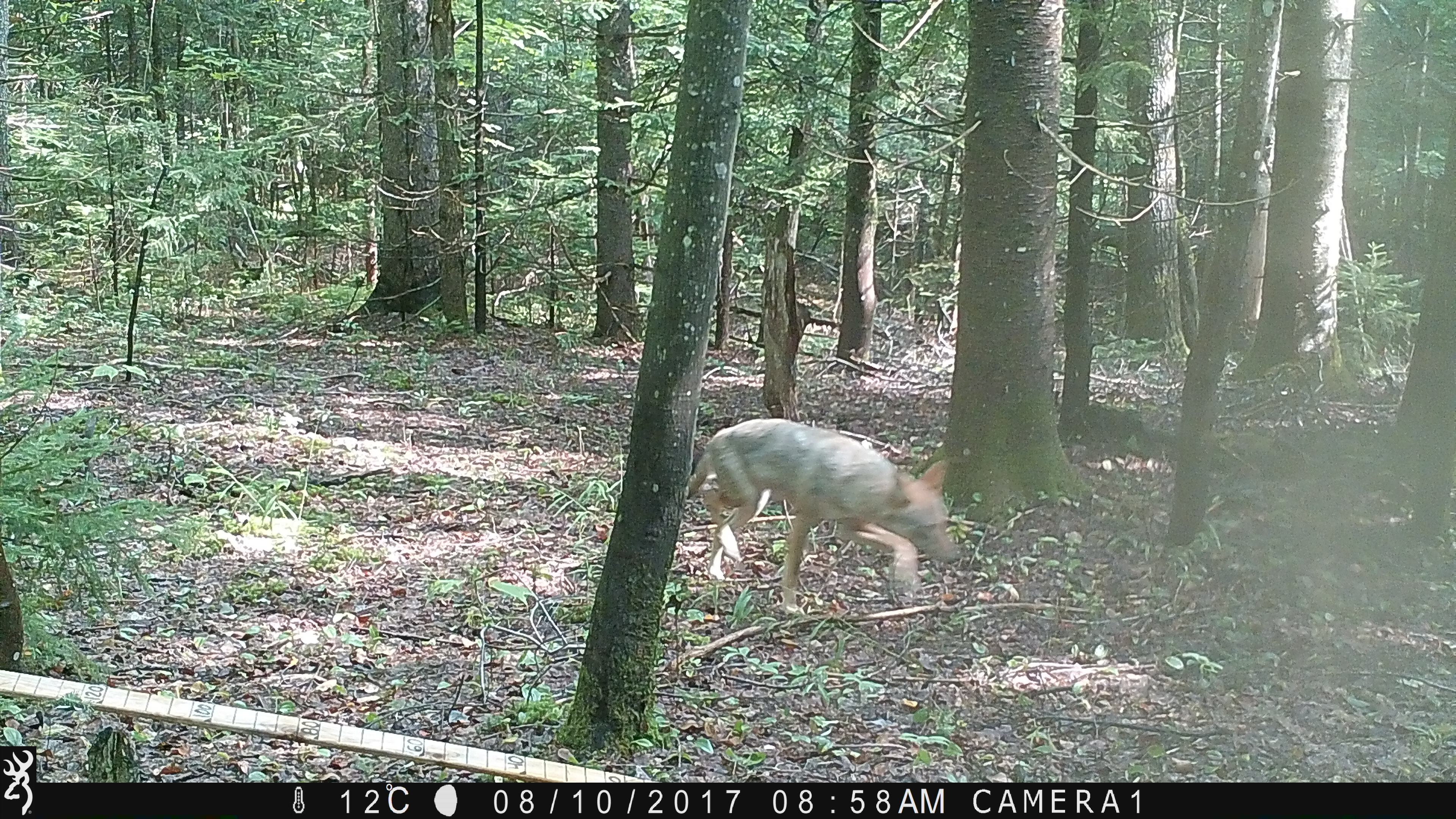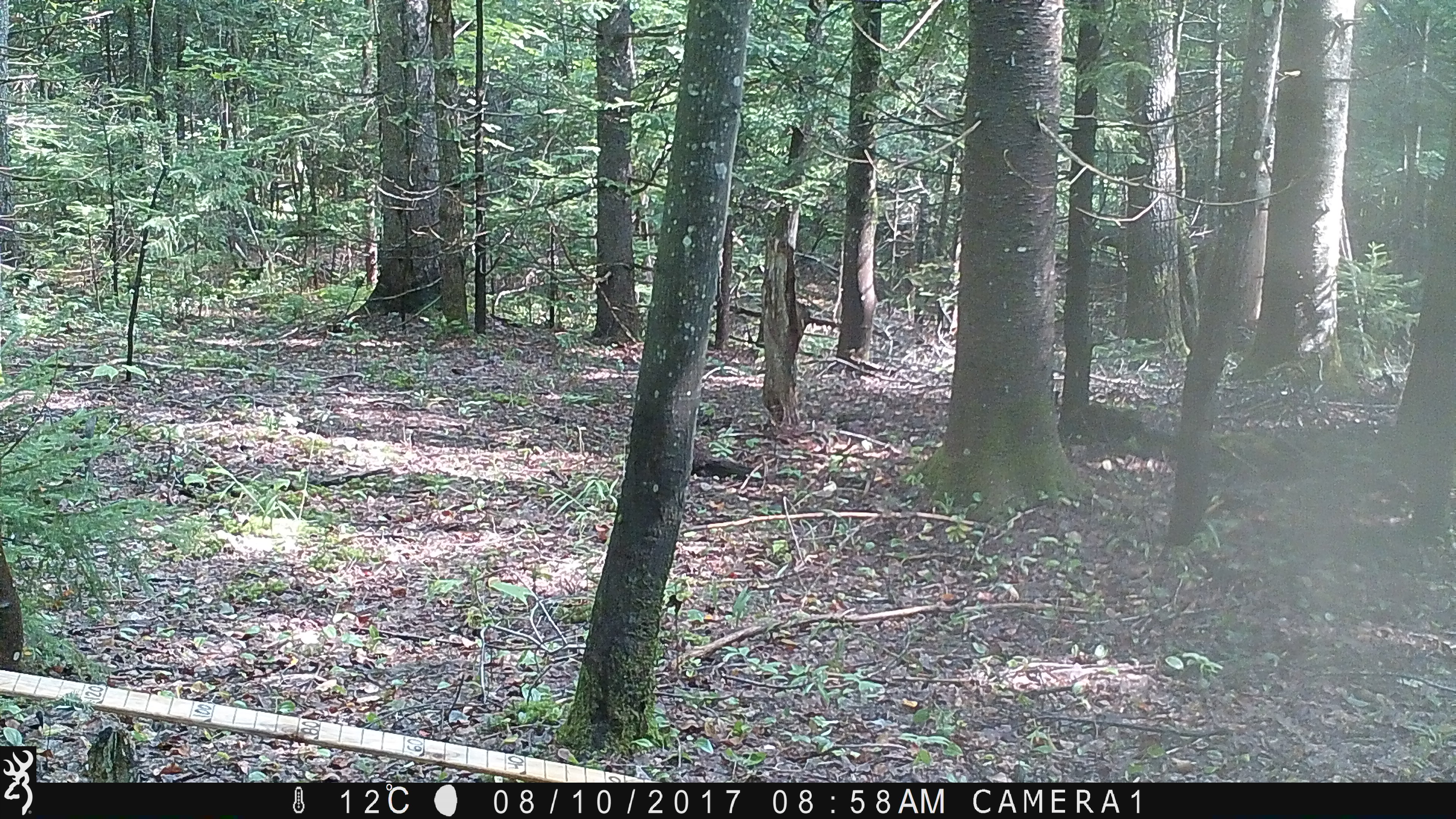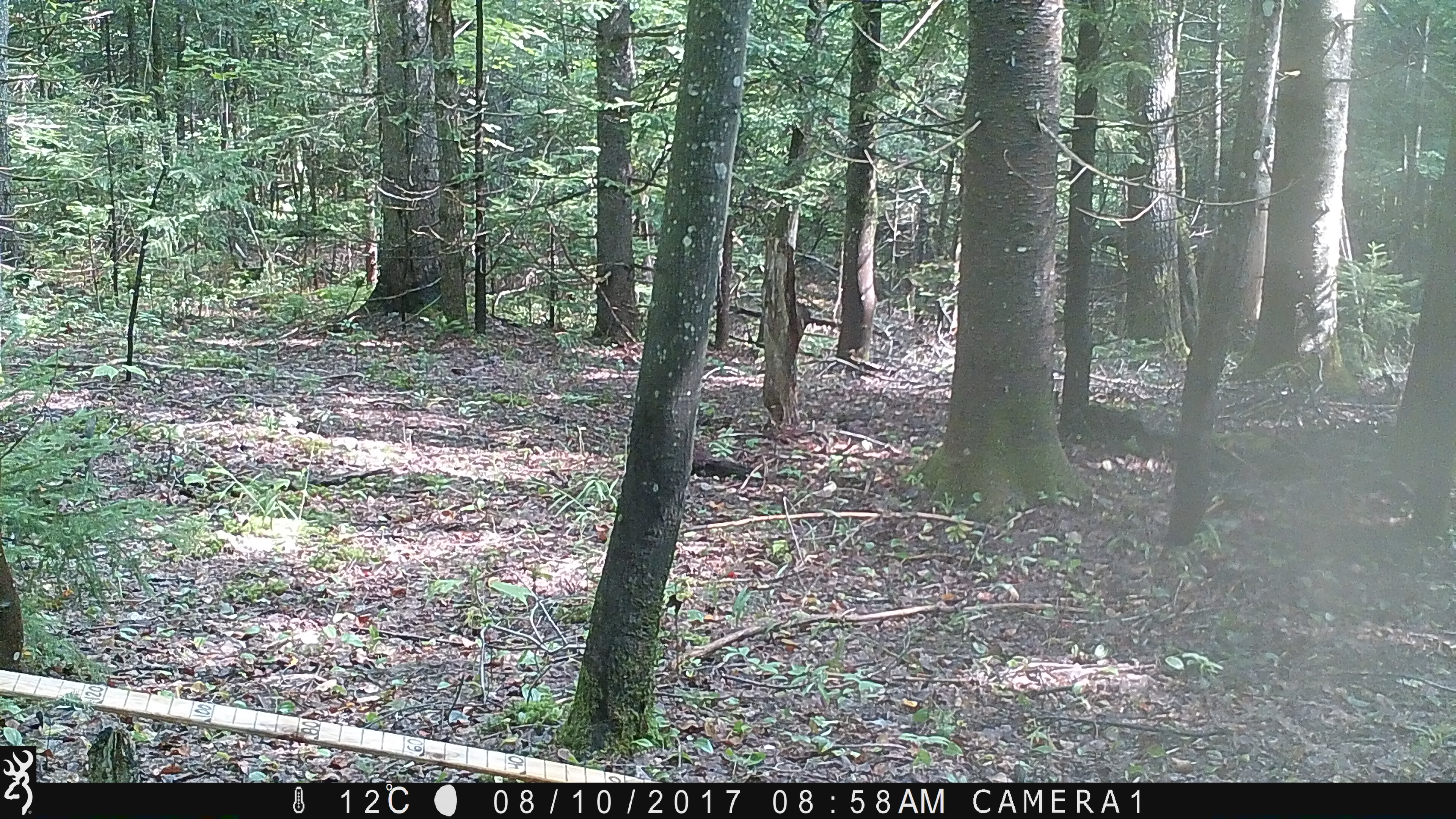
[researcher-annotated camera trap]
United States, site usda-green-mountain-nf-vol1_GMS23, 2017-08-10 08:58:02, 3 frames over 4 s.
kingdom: Animalia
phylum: Chordata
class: Mammalia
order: Carnivora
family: Canidae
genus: Canis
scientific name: Canis latrans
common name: coyote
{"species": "coyote (Canis latrans)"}